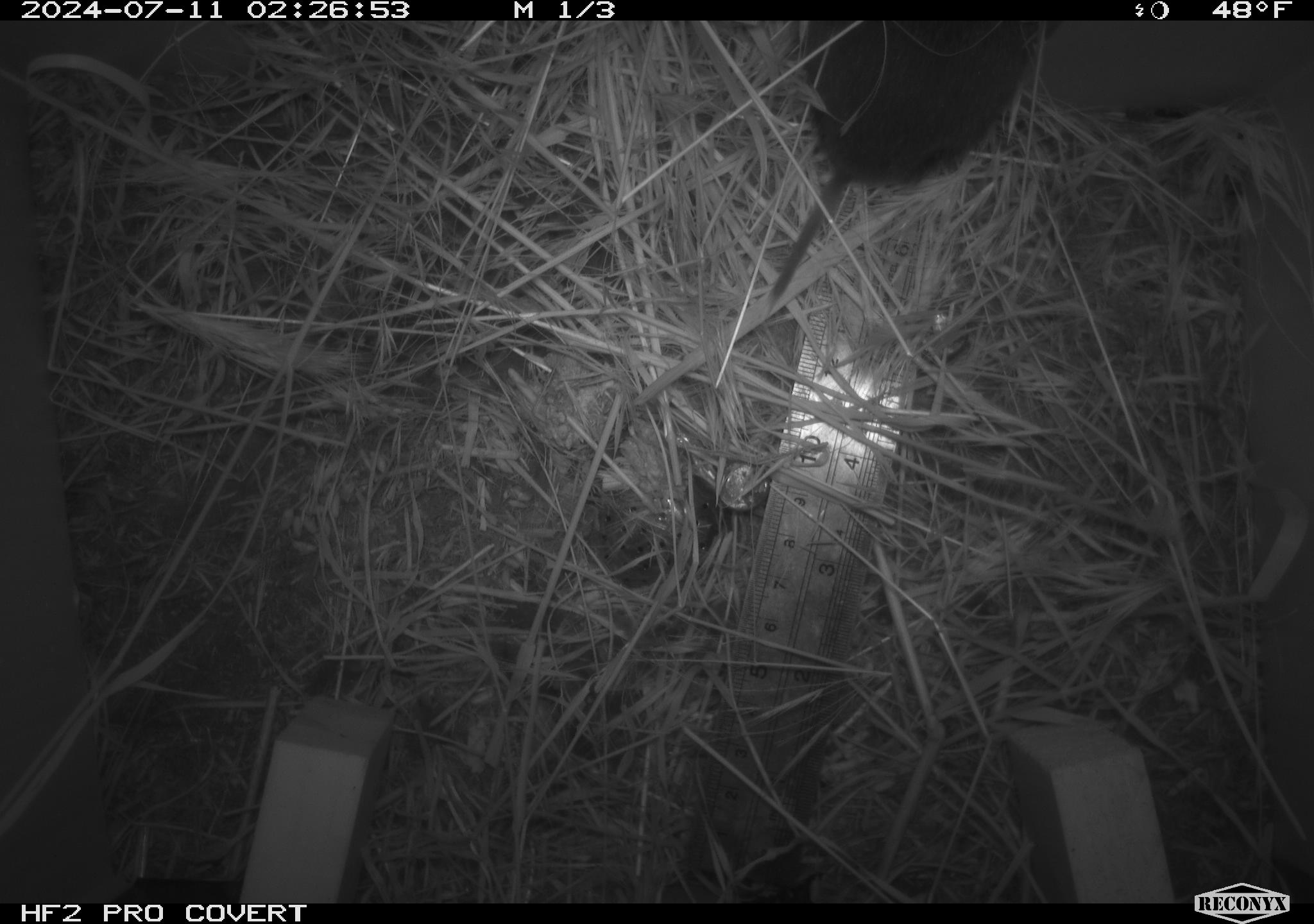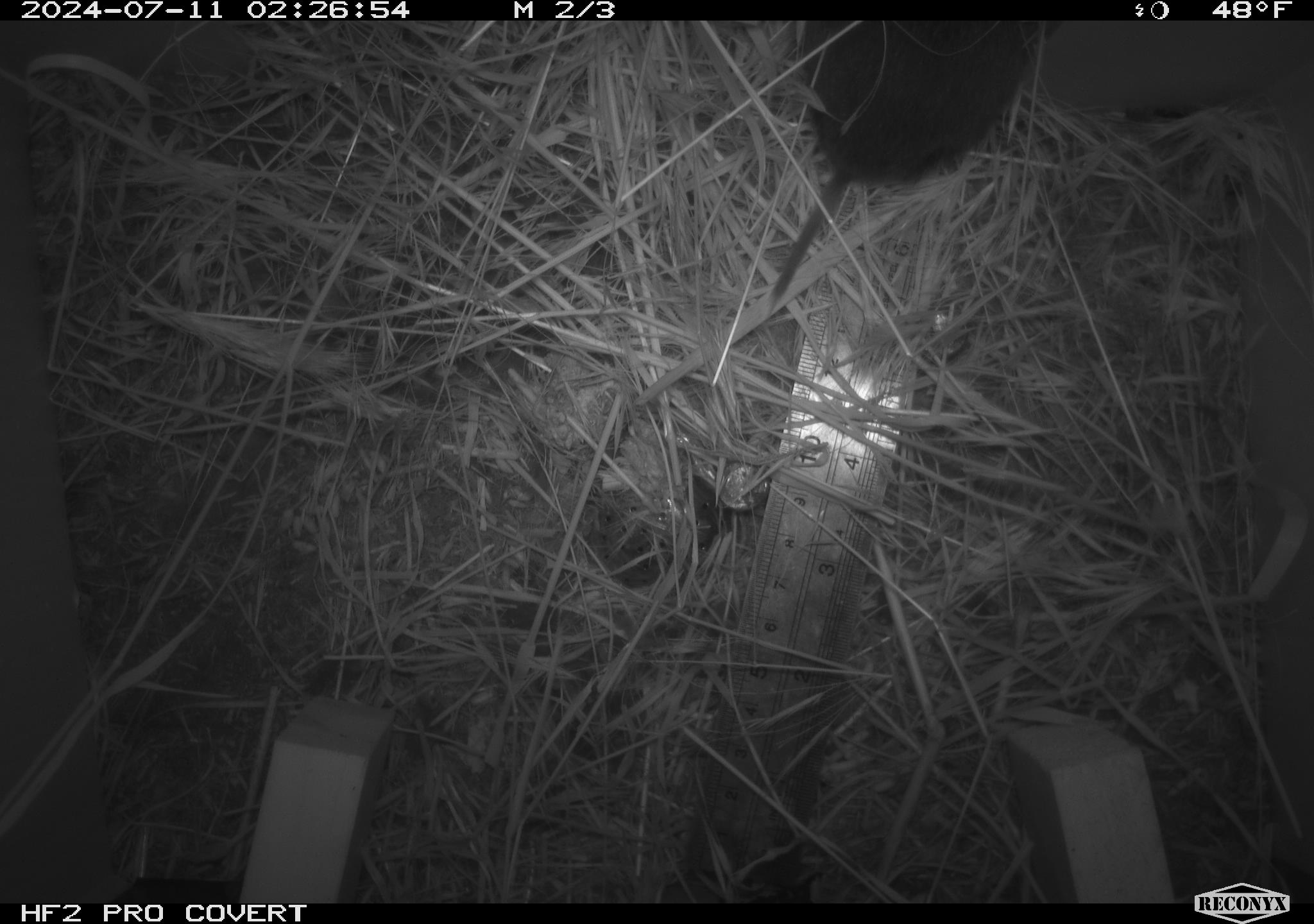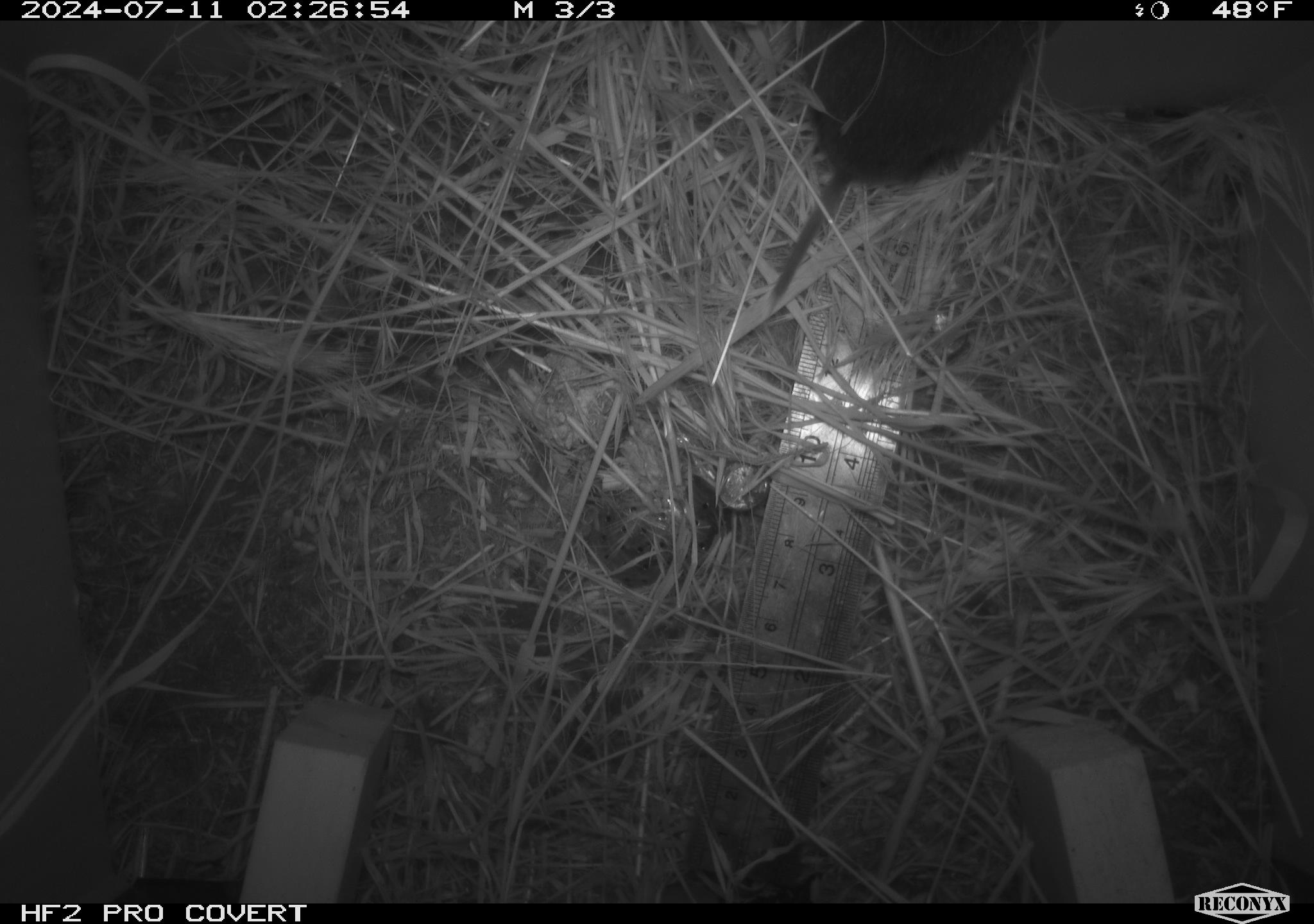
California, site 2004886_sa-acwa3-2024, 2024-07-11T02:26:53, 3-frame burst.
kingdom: Animalia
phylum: Chordata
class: Mammalia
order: Rodentia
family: Cricetidae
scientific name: Arvicolinae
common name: voles, lemmings, and muskrats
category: arvicolinae subfamily